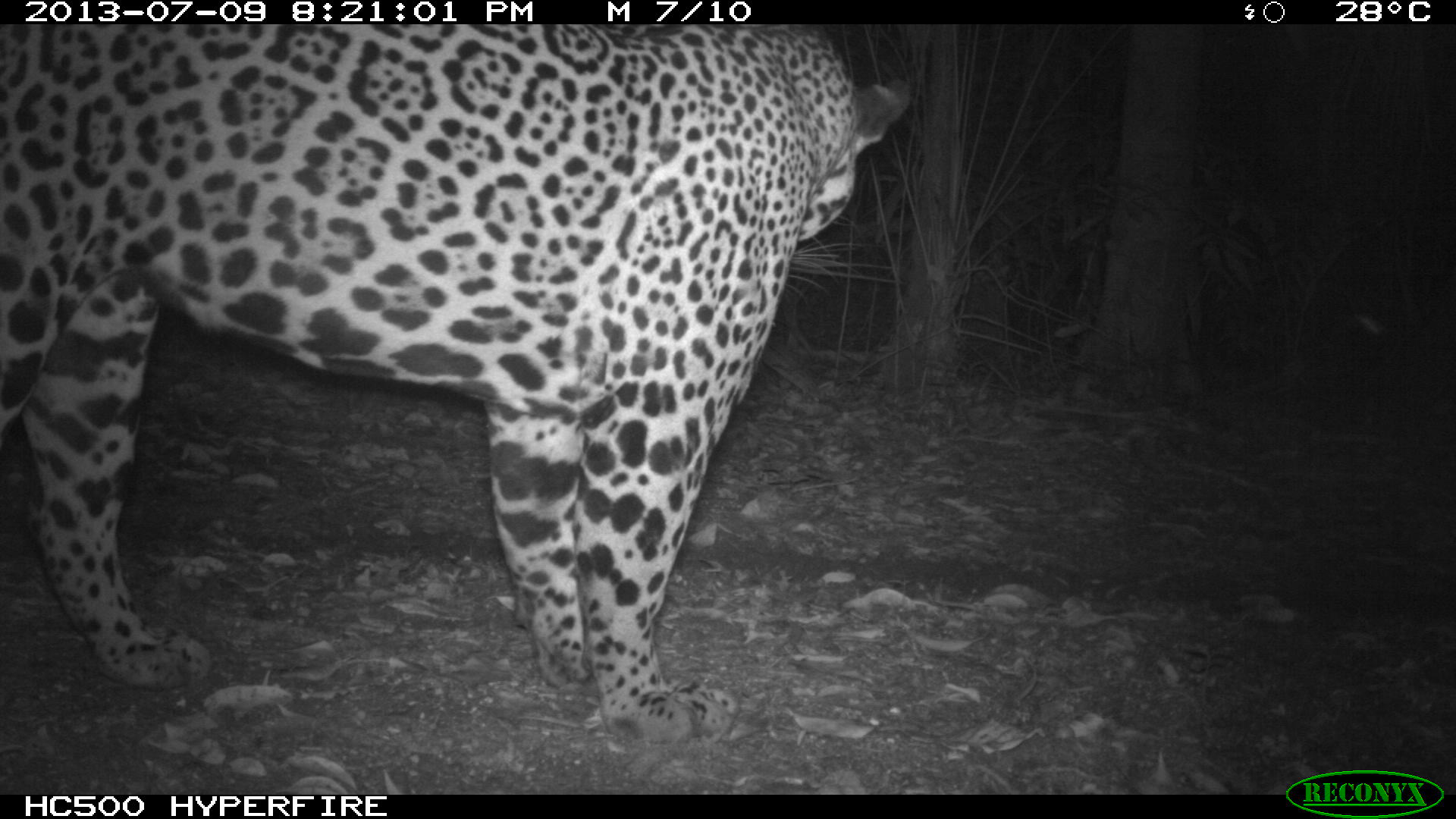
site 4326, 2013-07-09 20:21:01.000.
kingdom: Animalia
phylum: Chordata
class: Mammalia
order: Carnivora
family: Felidae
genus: Panthera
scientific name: Panthera onca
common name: jaguar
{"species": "Panthera onca (jaguar)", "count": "1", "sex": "male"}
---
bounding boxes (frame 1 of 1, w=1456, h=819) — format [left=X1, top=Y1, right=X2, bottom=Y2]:
panthera onca: [left=0, top=24, right=920, bottom=752]